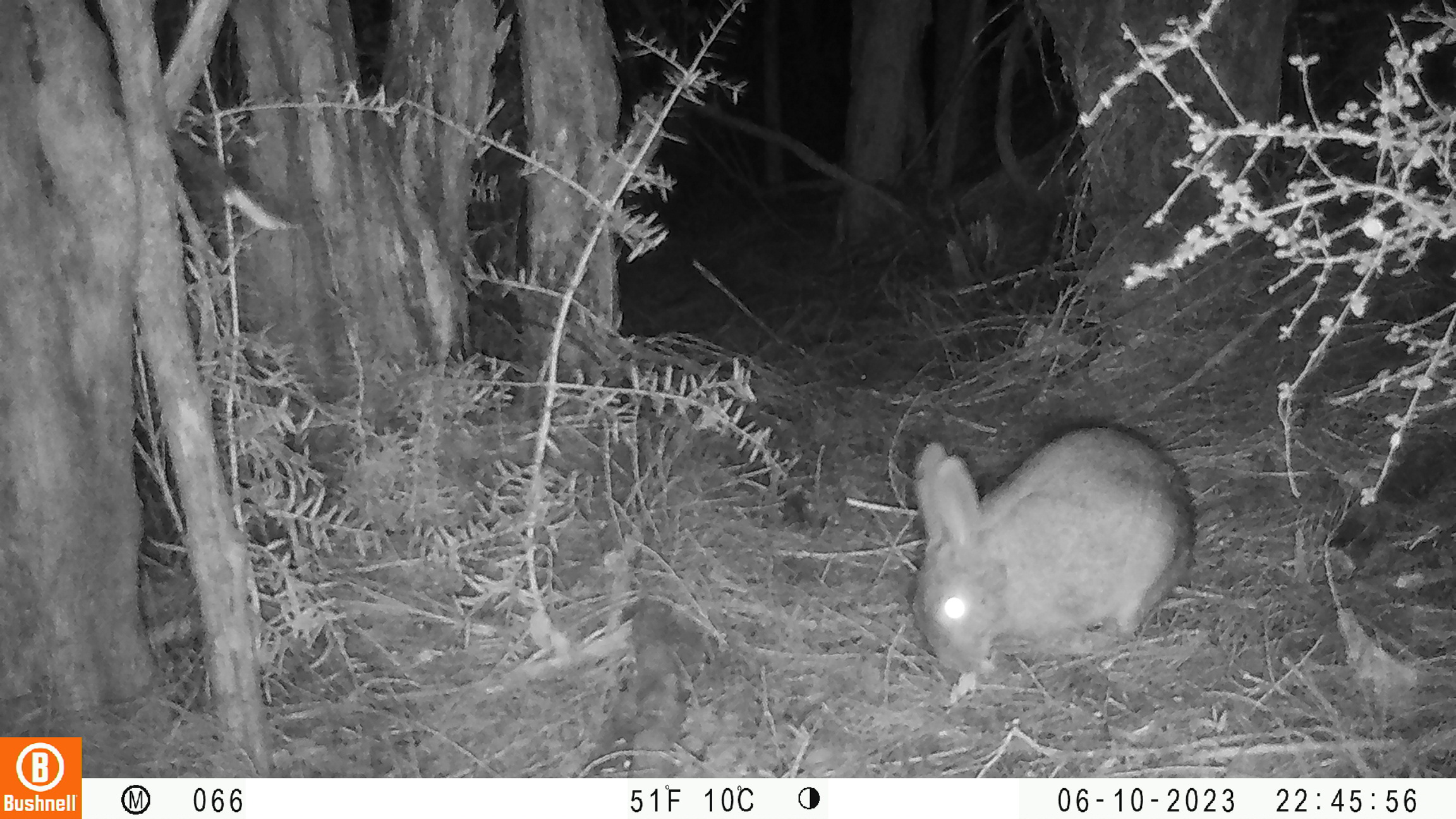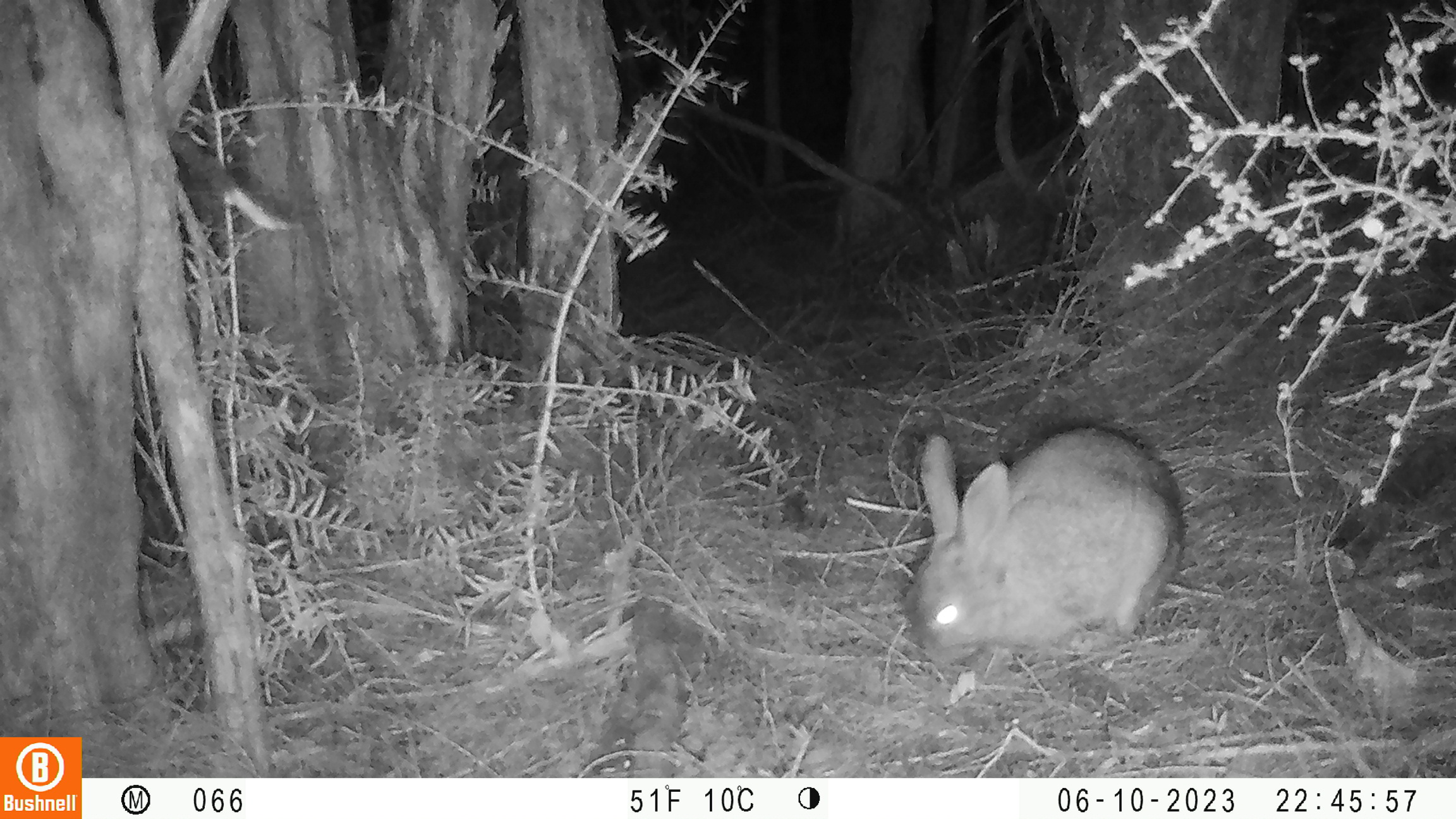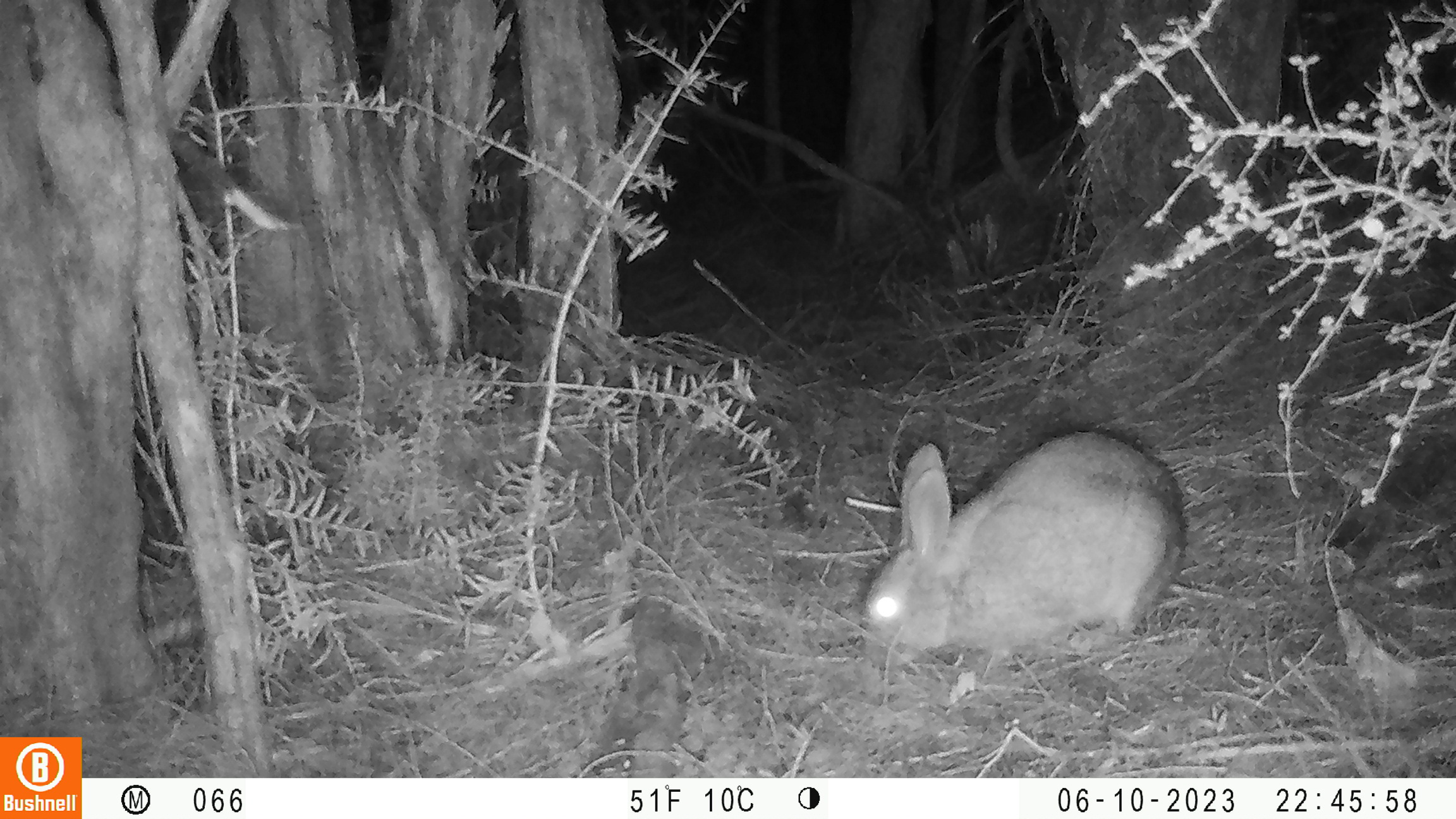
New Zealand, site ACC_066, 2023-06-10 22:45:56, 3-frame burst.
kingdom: Animalia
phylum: Chordata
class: Mammalia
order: Lagomorpha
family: Leporidae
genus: Oryctolagus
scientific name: Oryctolagus cuniculus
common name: european rabbit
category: rabbit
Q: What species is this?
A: Rabbit (european rabbit) (Oryctolagus cuniculus).